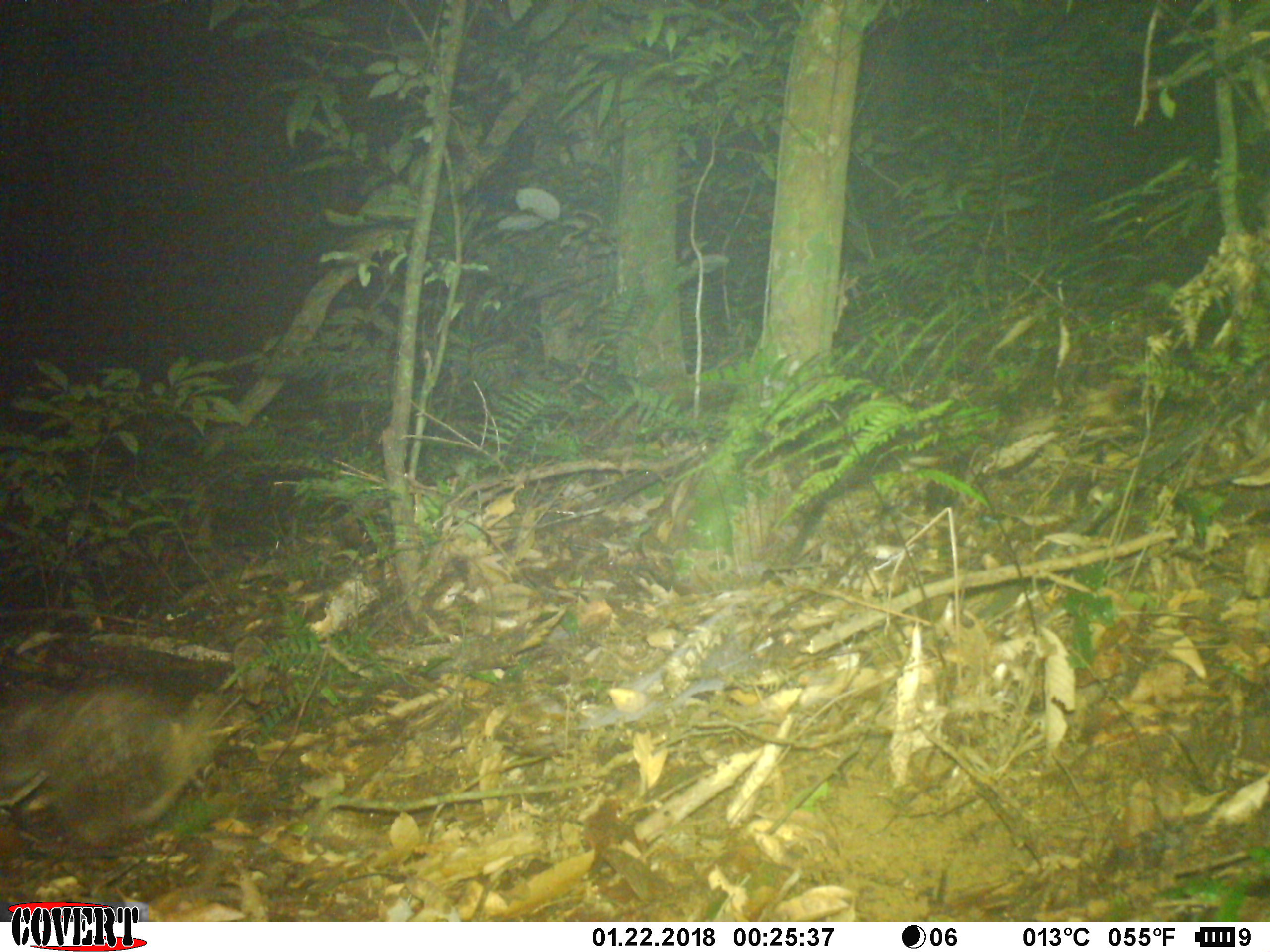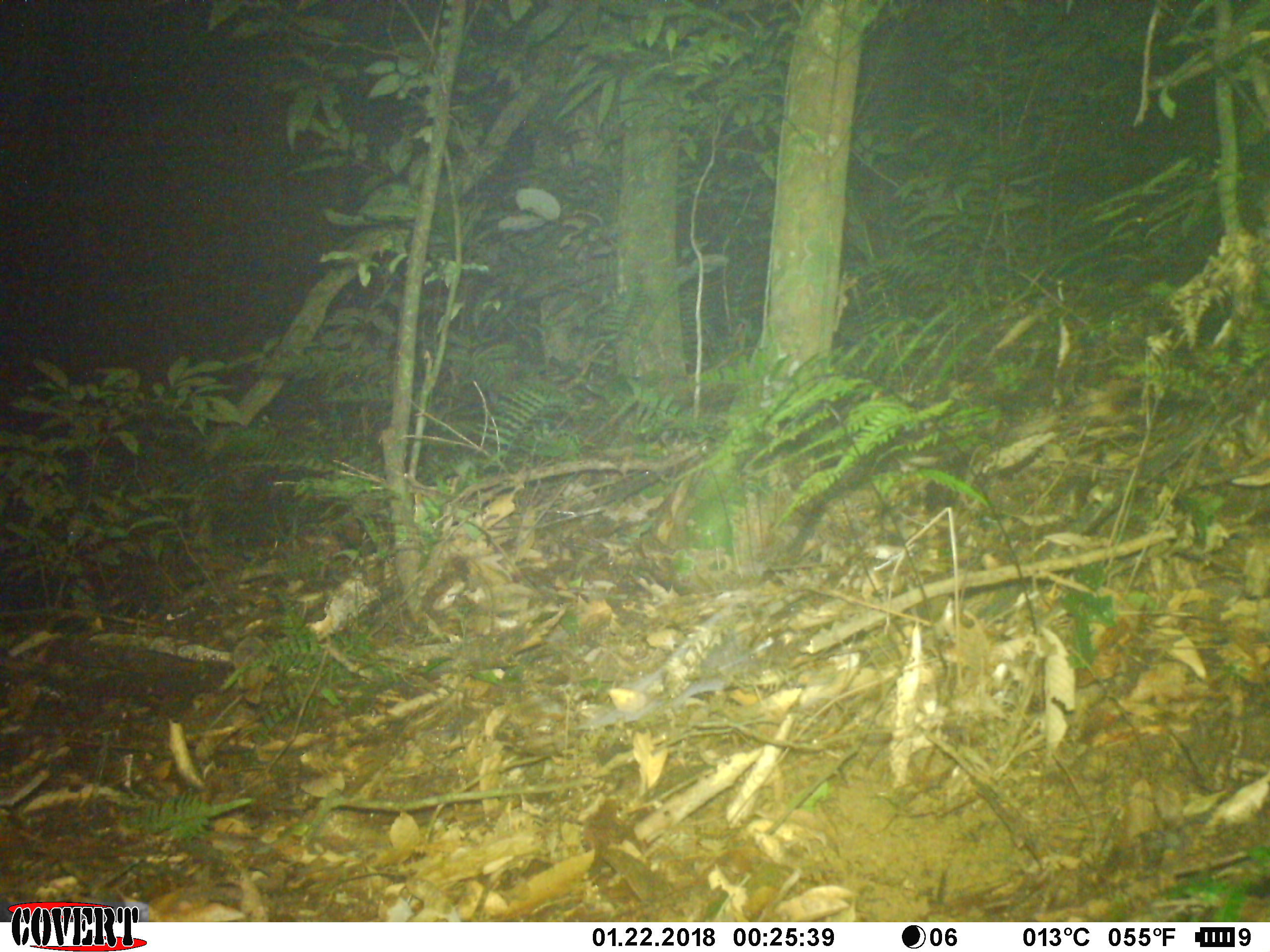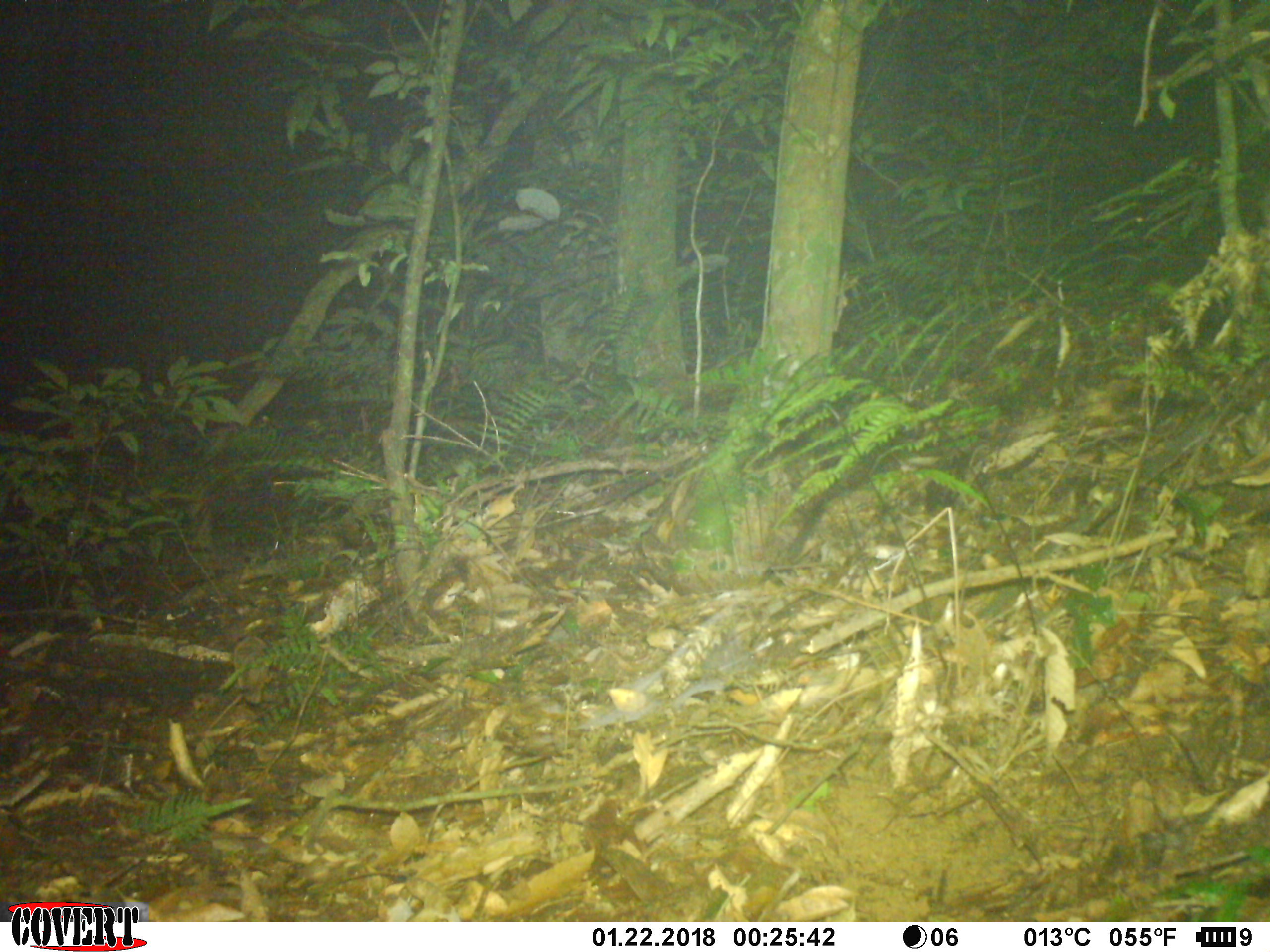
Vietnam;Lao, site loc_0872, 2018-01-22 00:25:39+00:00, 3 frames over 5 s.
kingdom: Animalia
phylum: Chordata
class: Mammalia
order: Rodentia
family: Hystricidae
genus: Atherurus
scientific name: Atherurus macrourus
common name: asiatic brush-tailed porcupine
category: asiatic brush tailed porcupine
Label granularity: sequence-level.